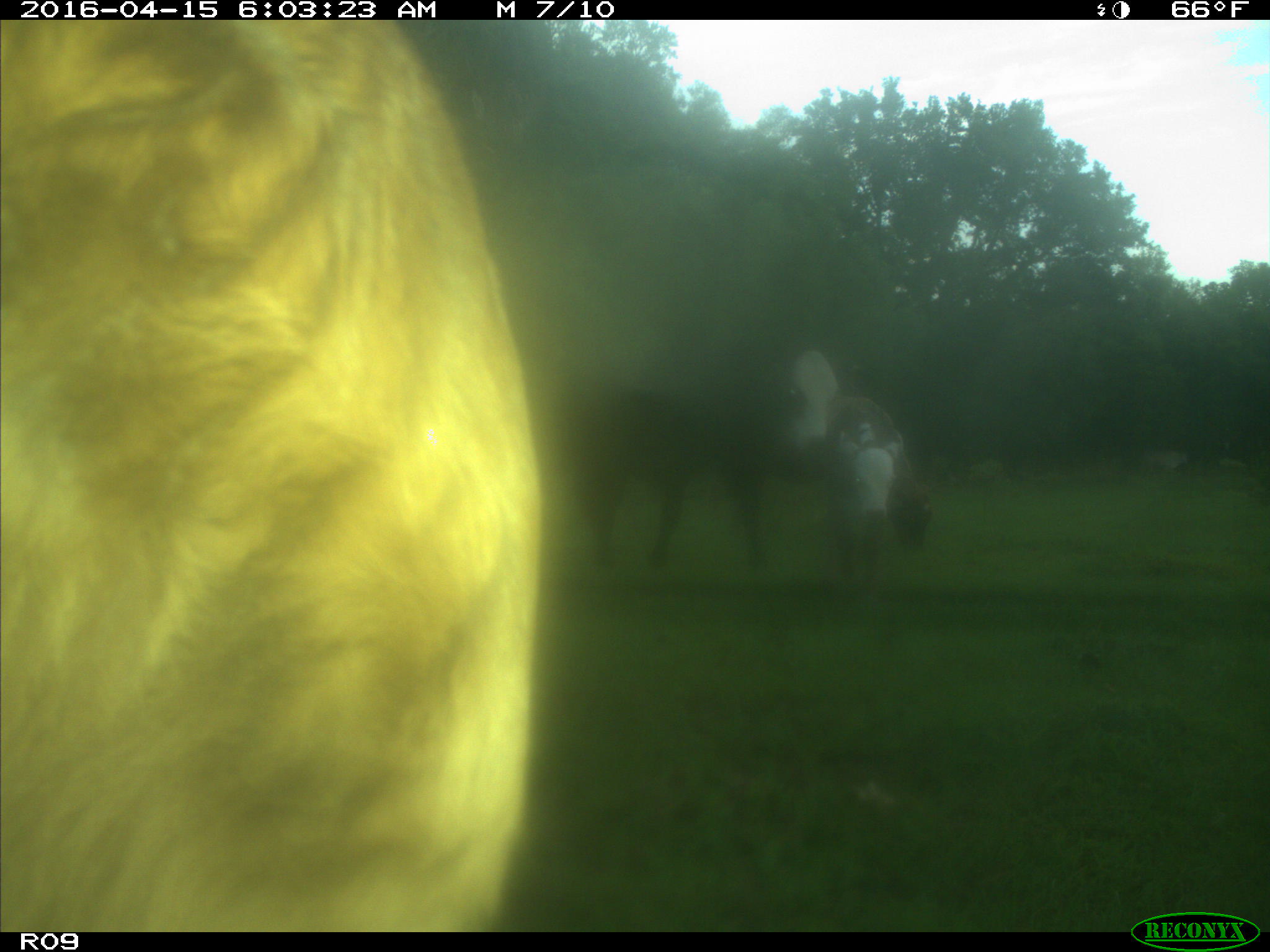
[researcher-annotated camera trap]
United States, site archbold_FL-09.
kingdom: Animalia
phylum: Chordata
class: Mammalia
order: Artiodactyla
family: Bovidae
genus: Bos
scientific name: Bos taurus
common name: domestic cow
Bos taurus (domestic cow).